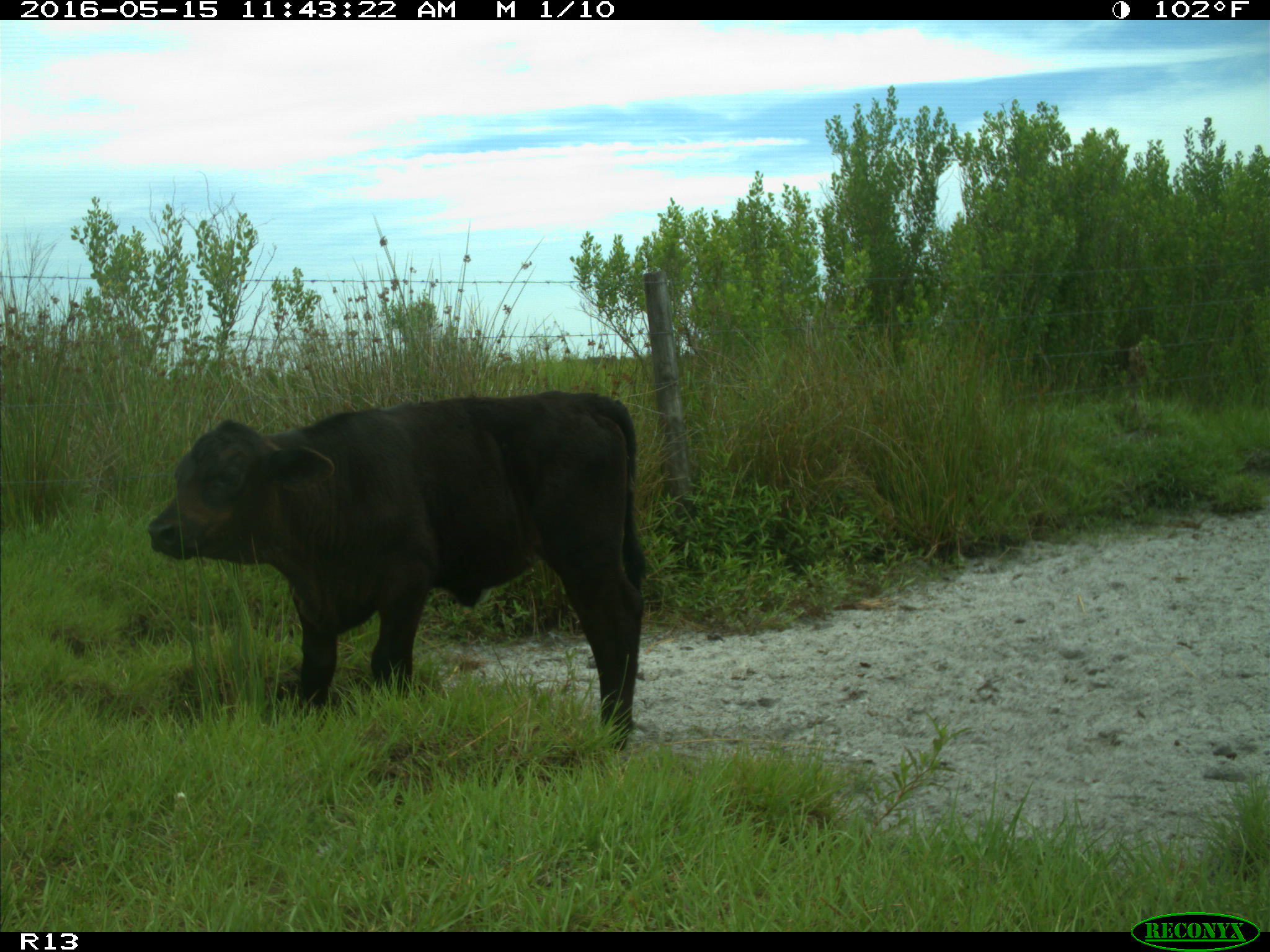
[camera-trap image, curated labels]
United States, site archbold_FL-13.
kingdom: Animalia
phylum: Chordata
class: Mammalia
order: Artiodactyla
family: Bovidae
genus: Bos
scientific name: Bos taurus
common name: domestic cow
Bos taurus (domestic cow).